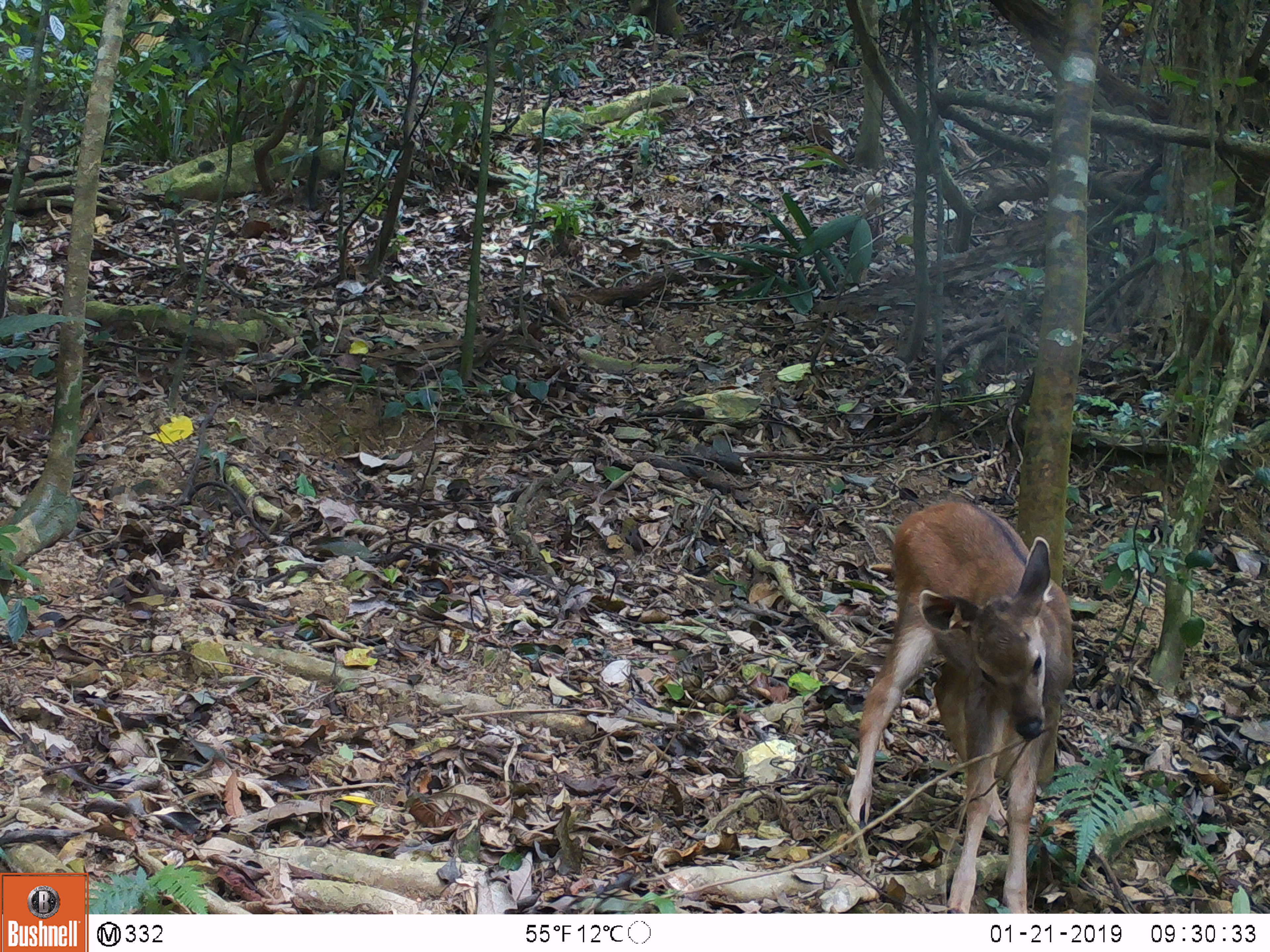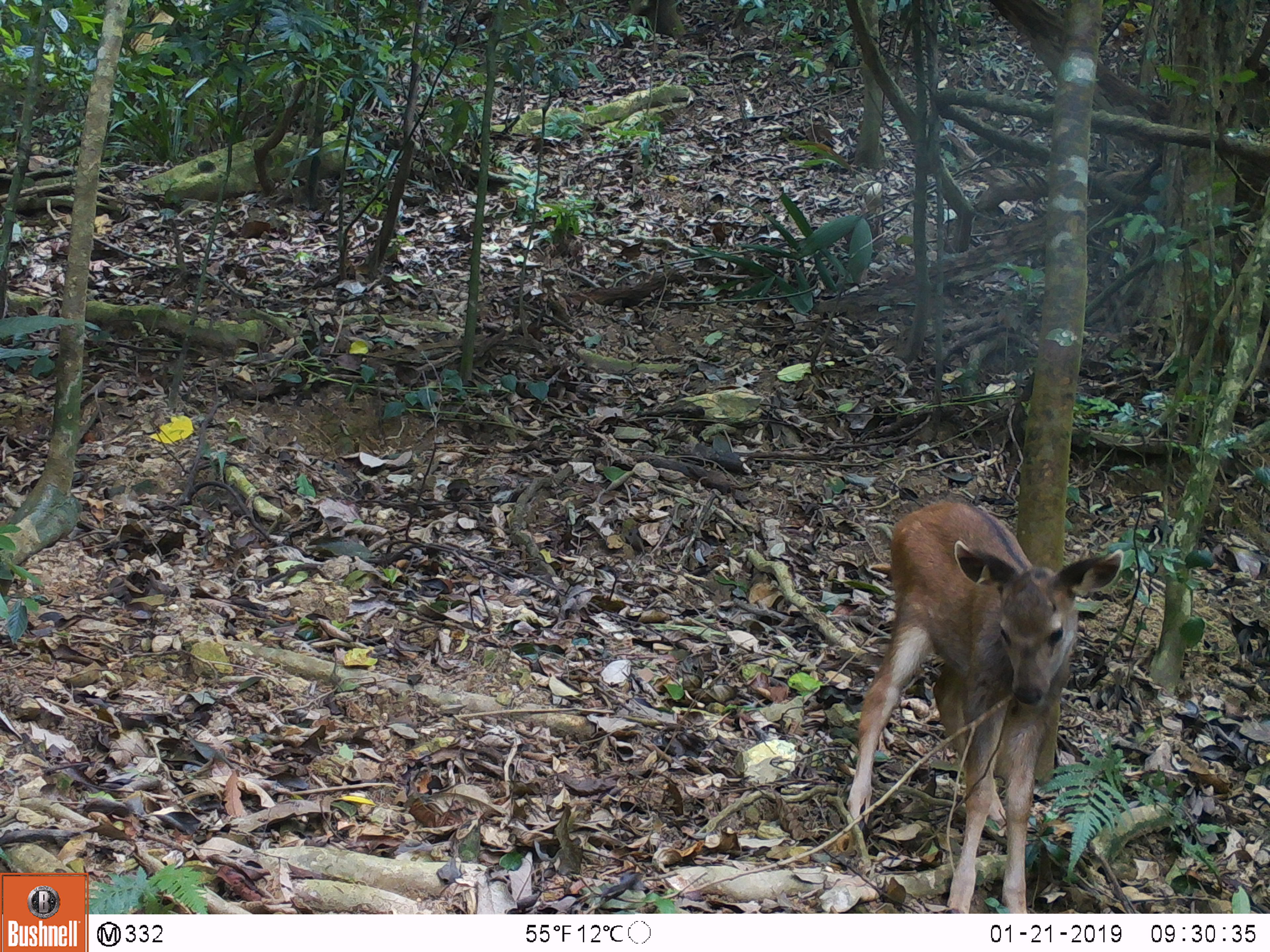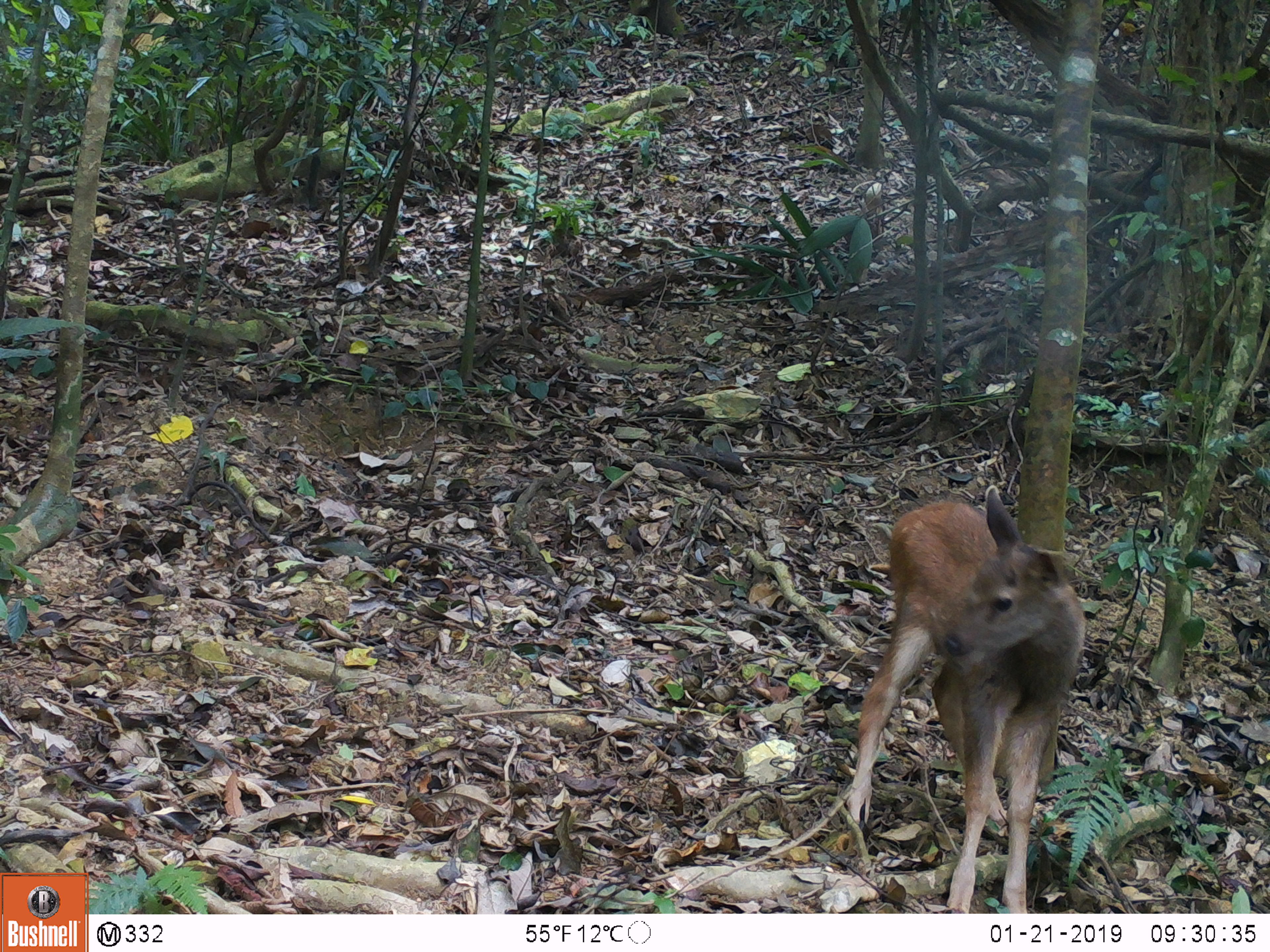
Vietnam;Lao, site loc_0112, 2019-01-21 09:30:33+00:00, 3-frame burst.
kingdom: Animalia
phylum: Chordata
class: Mammalia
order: Artiodactyla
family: Cervidae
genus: Rusa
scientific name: Rusa unicolor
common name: sambar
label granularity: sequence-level